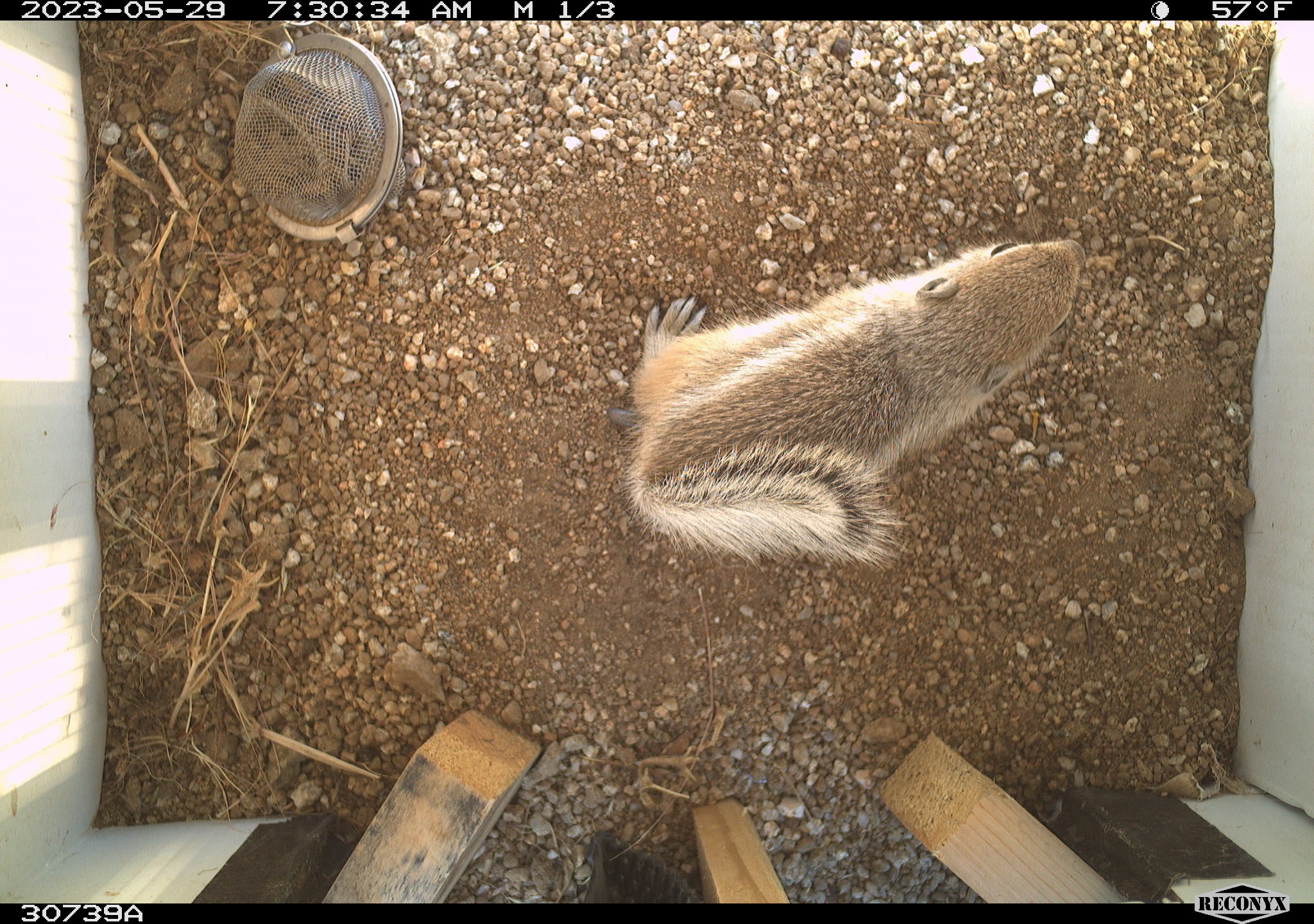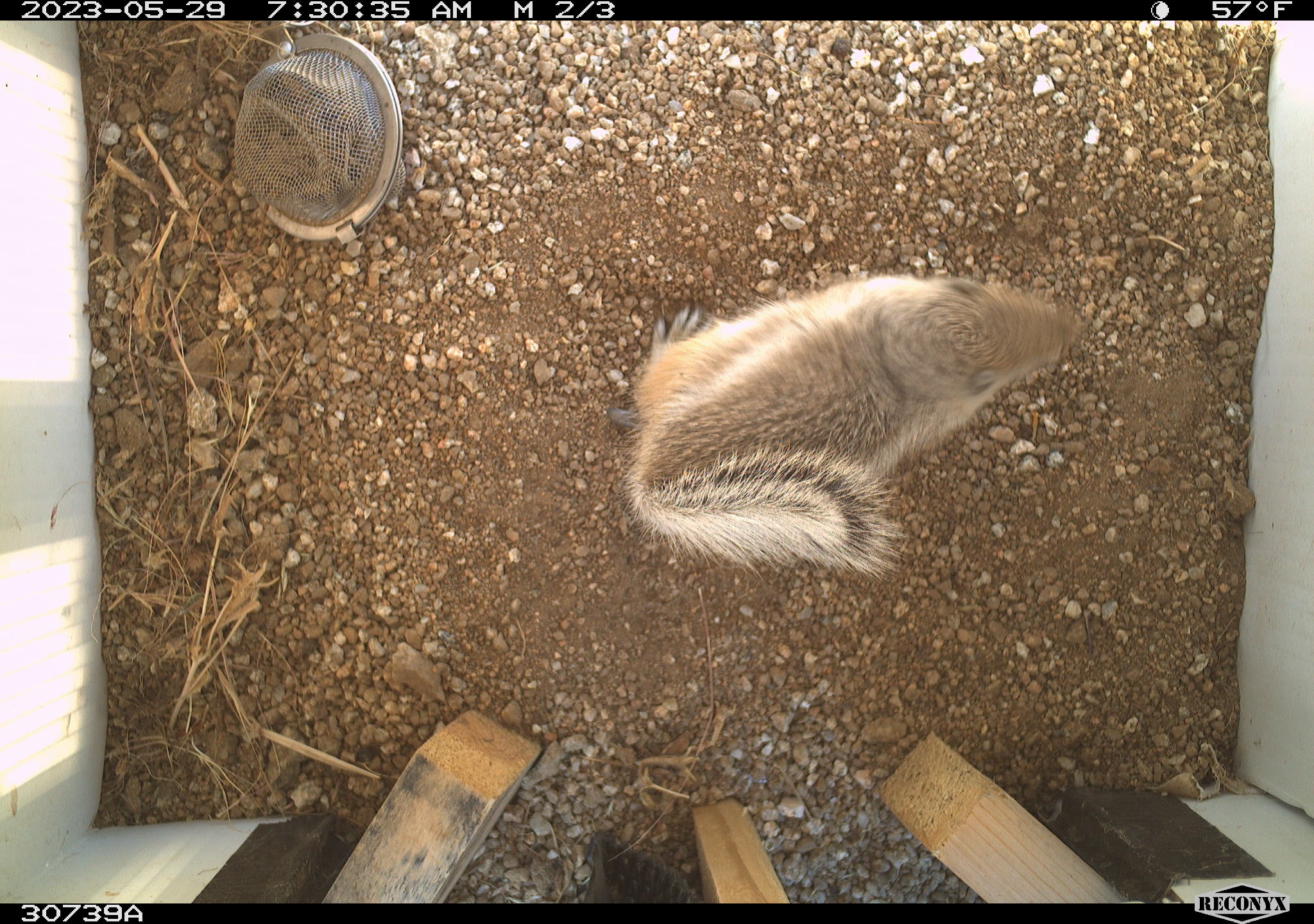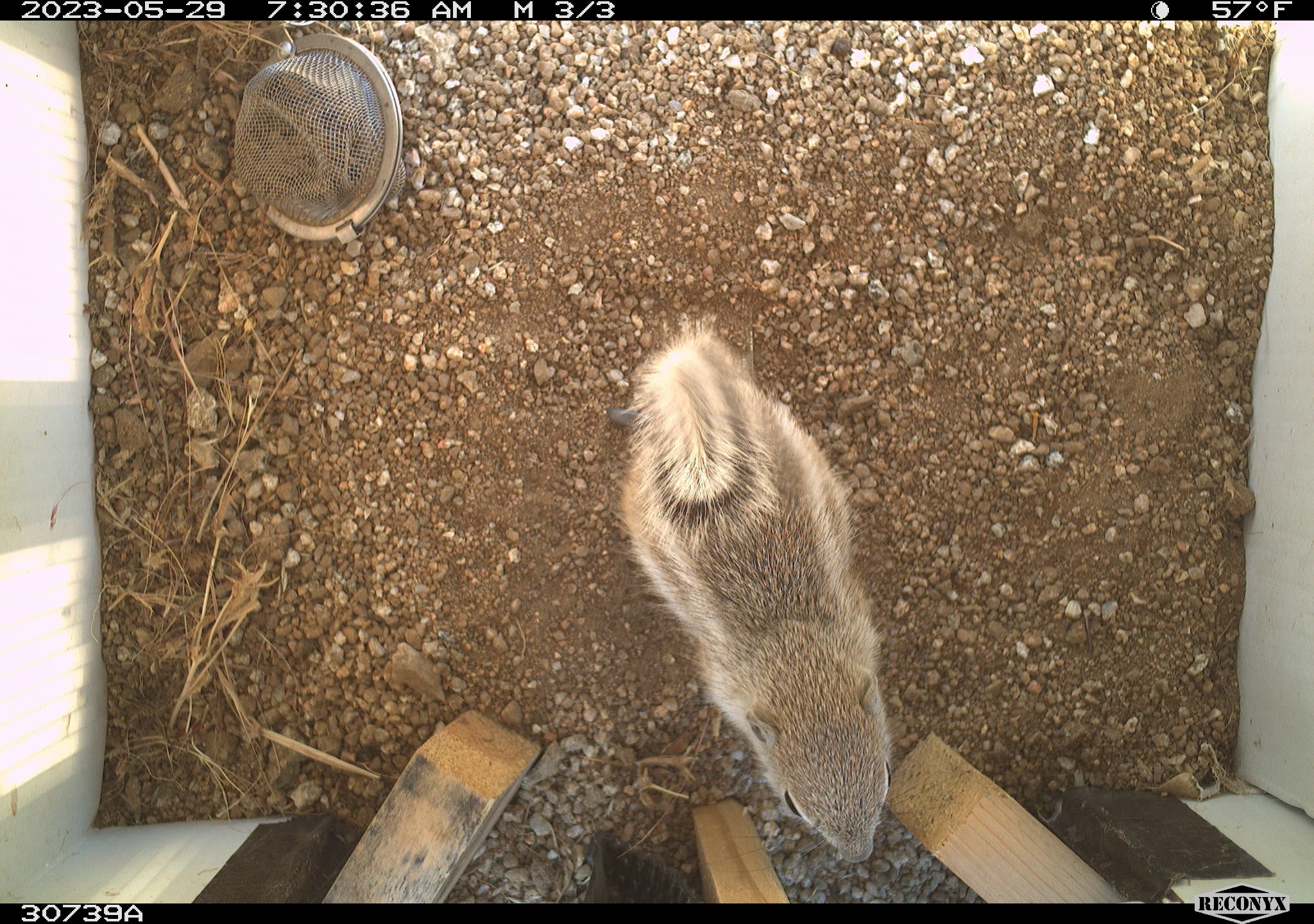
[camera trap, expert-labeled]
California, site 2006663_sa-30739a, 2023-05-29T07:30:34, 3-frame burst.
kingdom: Animalia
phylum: Chordata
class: Mammalia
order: Rodentia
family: Sciuridae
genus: Ammospermophilus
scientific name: Ammospermophilus leucurus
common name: white-tailed antelope squirrel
White-tailed antelope squirrel (Ammospermophilus leucurus).